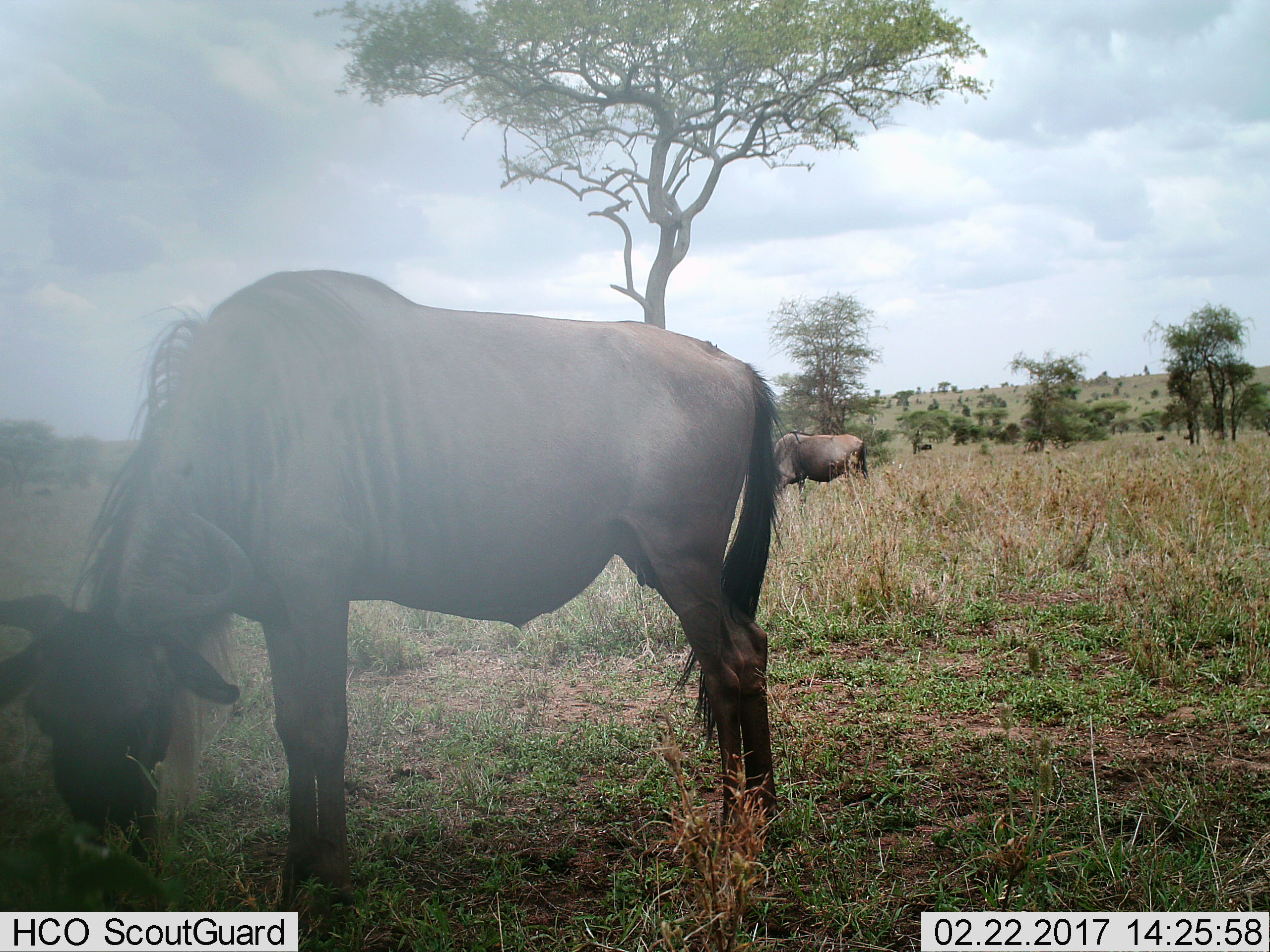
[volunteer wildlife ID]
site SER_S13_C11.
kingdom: Animalia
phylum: Chordata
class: Mammalia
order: Artiodactyla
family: Bovidae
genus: Connochaetes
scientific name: Connochaetes taurinus taurinus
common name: blue wildebeest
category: wildebeestblue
Wildebeestblue (blue wildebeest) (Connochaetes taurinus taurinus), count 3. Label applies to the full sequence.